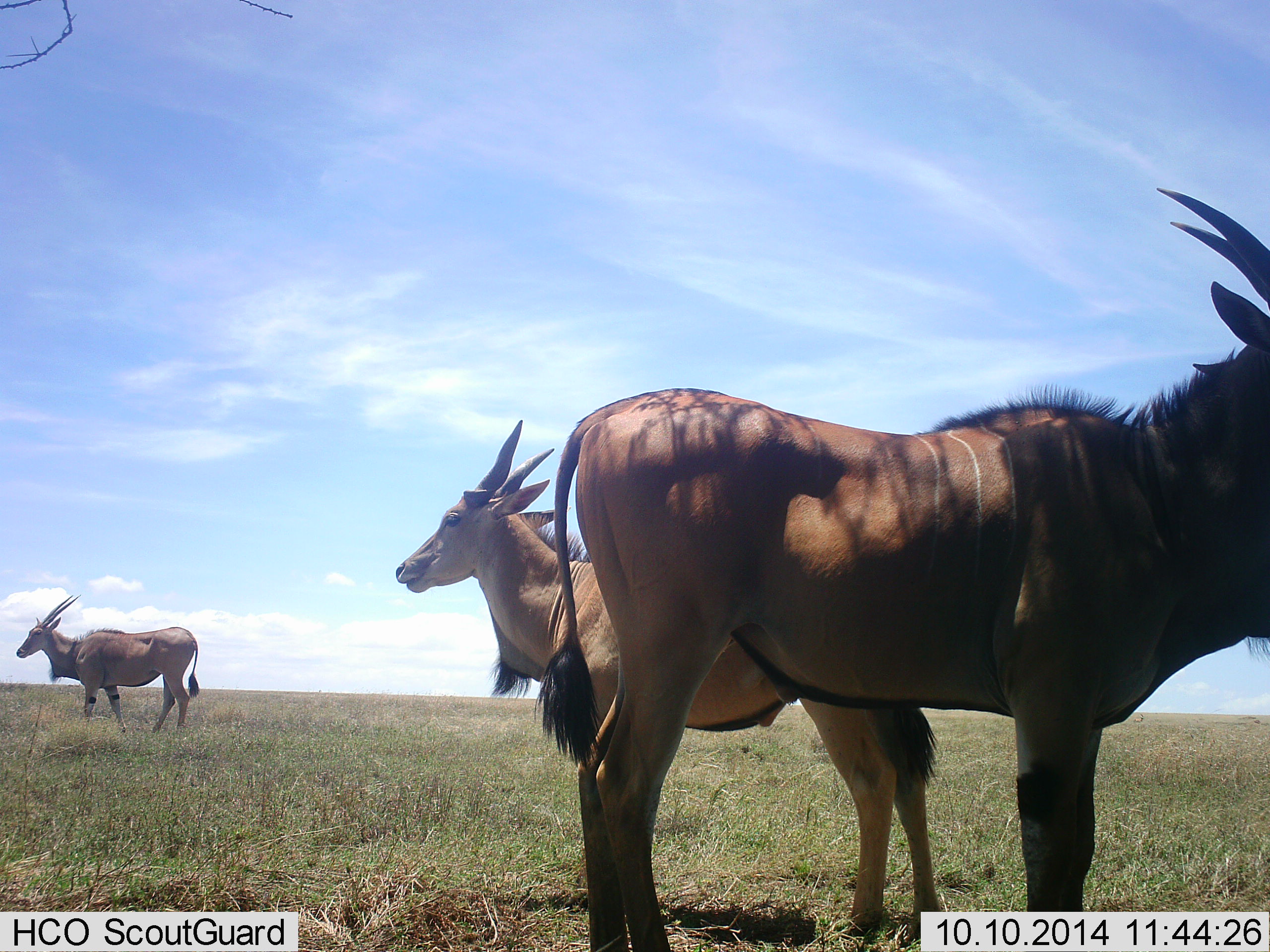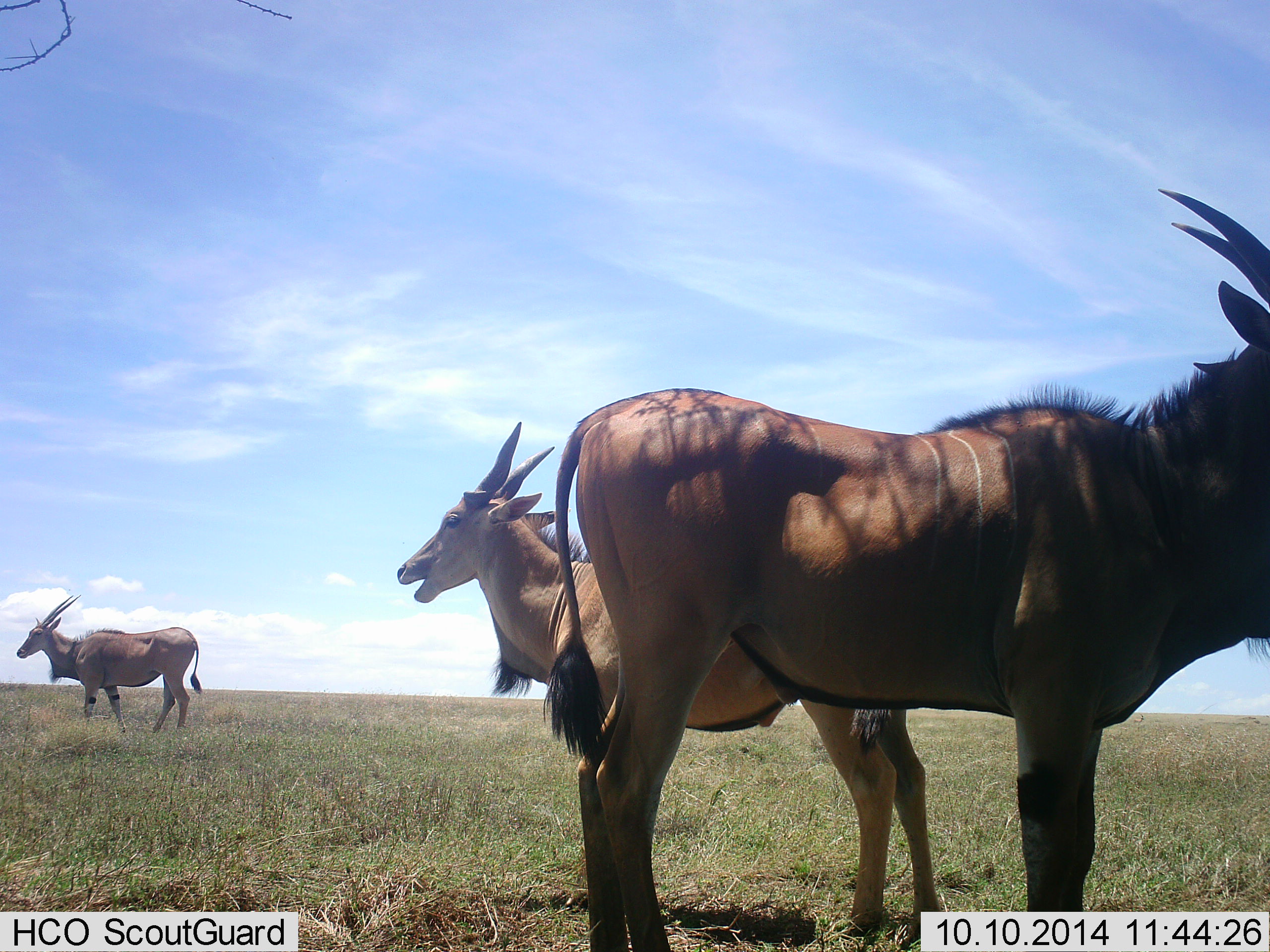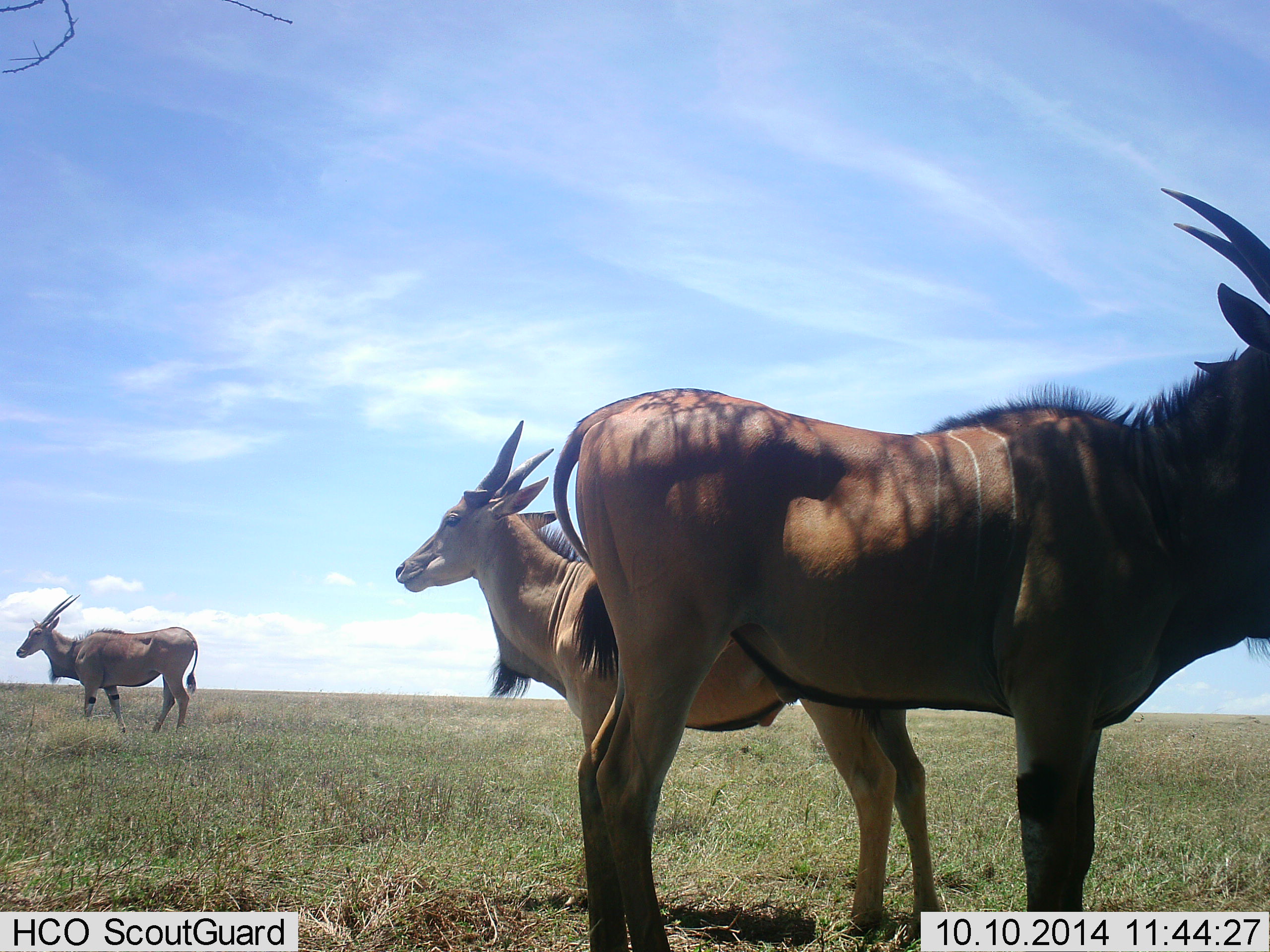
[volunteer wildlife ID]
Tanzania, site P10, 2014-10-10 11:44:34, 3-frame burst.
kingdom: Animalia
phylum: Chordata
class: Mammalia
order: Artiodactyla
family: Bovidae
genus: Tragelaphus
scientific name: Tragelaphus oryx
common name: eland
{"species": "eland (Tragelaphus oryx)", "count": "3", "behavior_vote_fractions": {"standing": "90%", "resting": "10%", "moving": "0%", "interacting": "0%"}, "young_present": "0%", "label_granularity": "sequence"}